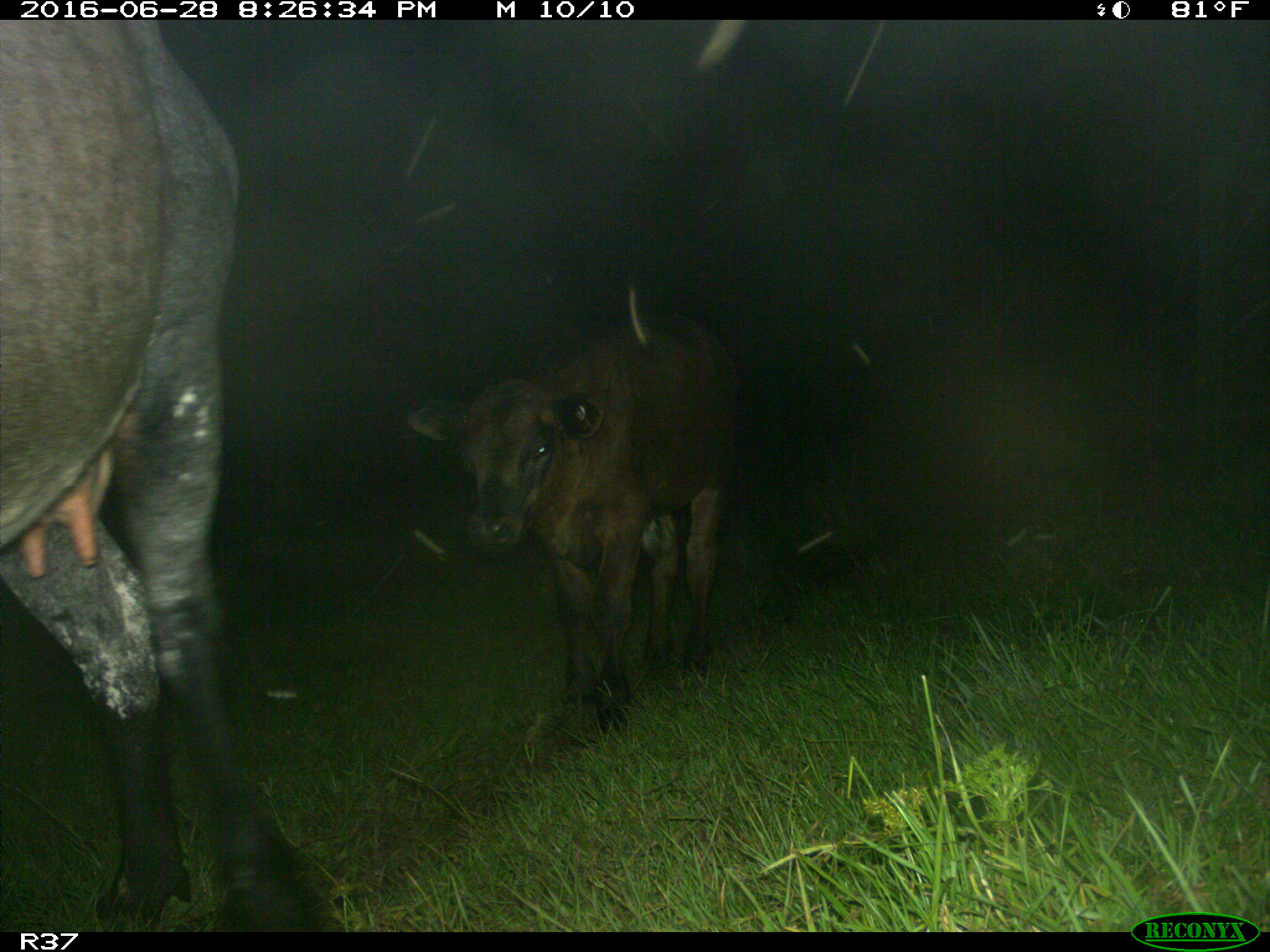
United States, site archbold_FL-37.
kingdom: Animalia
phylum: Chordata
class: Mammalia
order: Artiodactyla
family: Bovidae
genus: Bos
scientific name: Bos taurus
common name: domestic cow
Bos taurus (domestic cow).